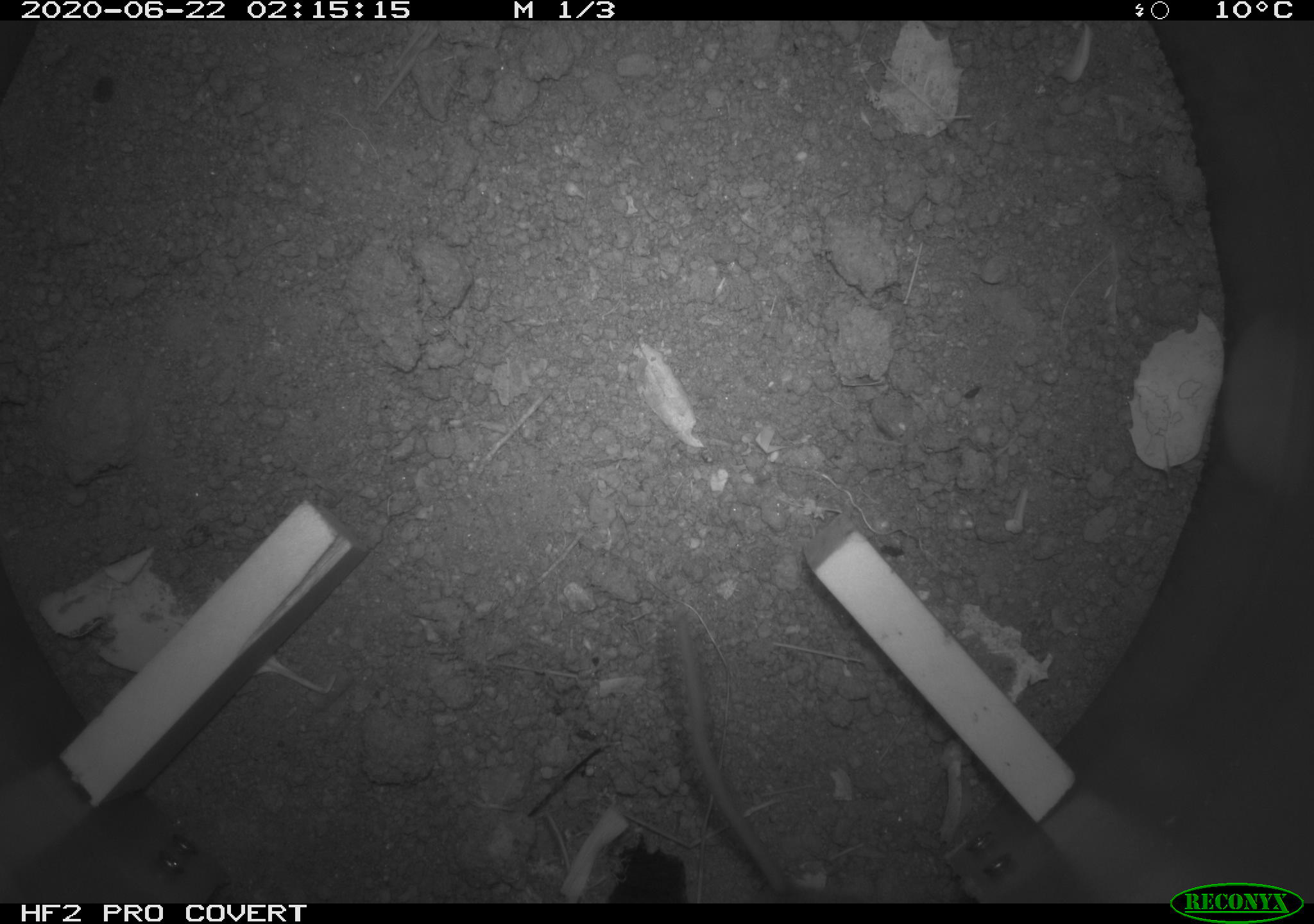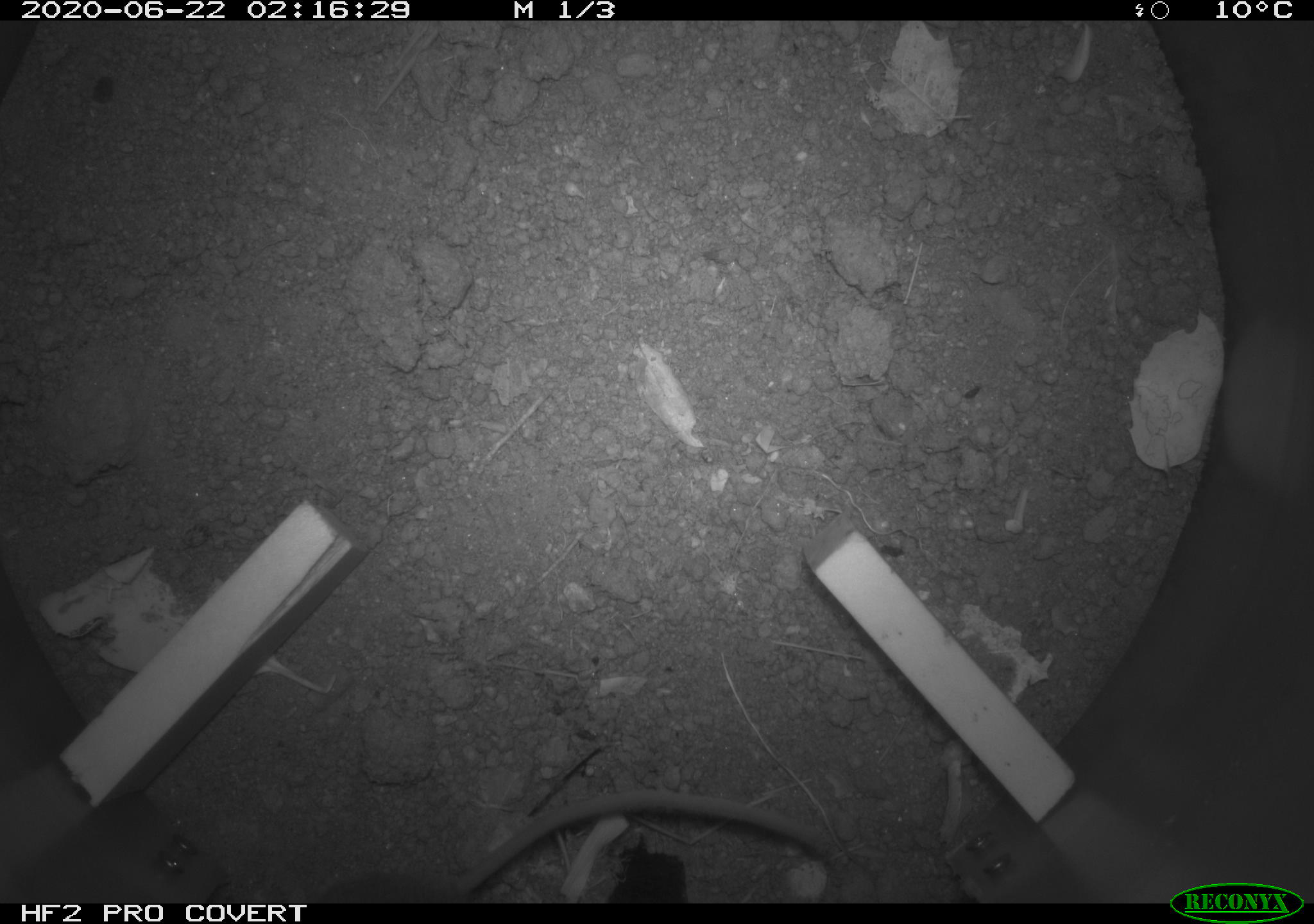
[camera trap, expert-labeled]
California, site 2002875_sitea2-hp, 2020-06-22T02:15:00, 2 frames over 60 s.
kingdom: Animalia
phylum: Chordata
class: Mammalia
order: Rodentia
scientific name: Rodentia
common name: mouse species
Mouse species (Rodentia).